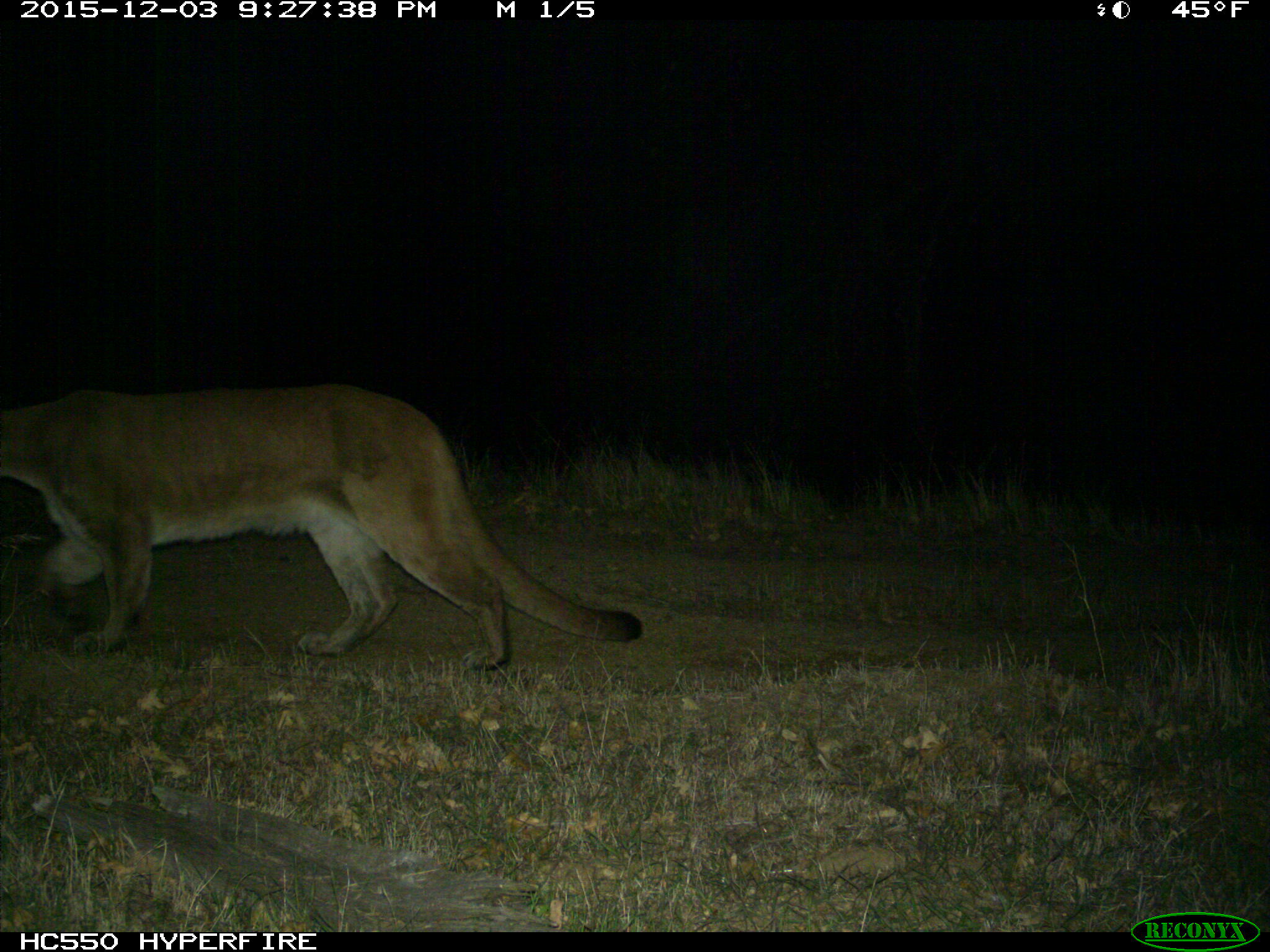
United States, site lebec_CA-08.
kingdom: Animalia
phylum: Chordata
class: Mammalia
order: Carnivora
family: Felidae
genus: Puma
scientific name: Puma concolor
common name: mountain lion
Puma concolor (mountain lion).